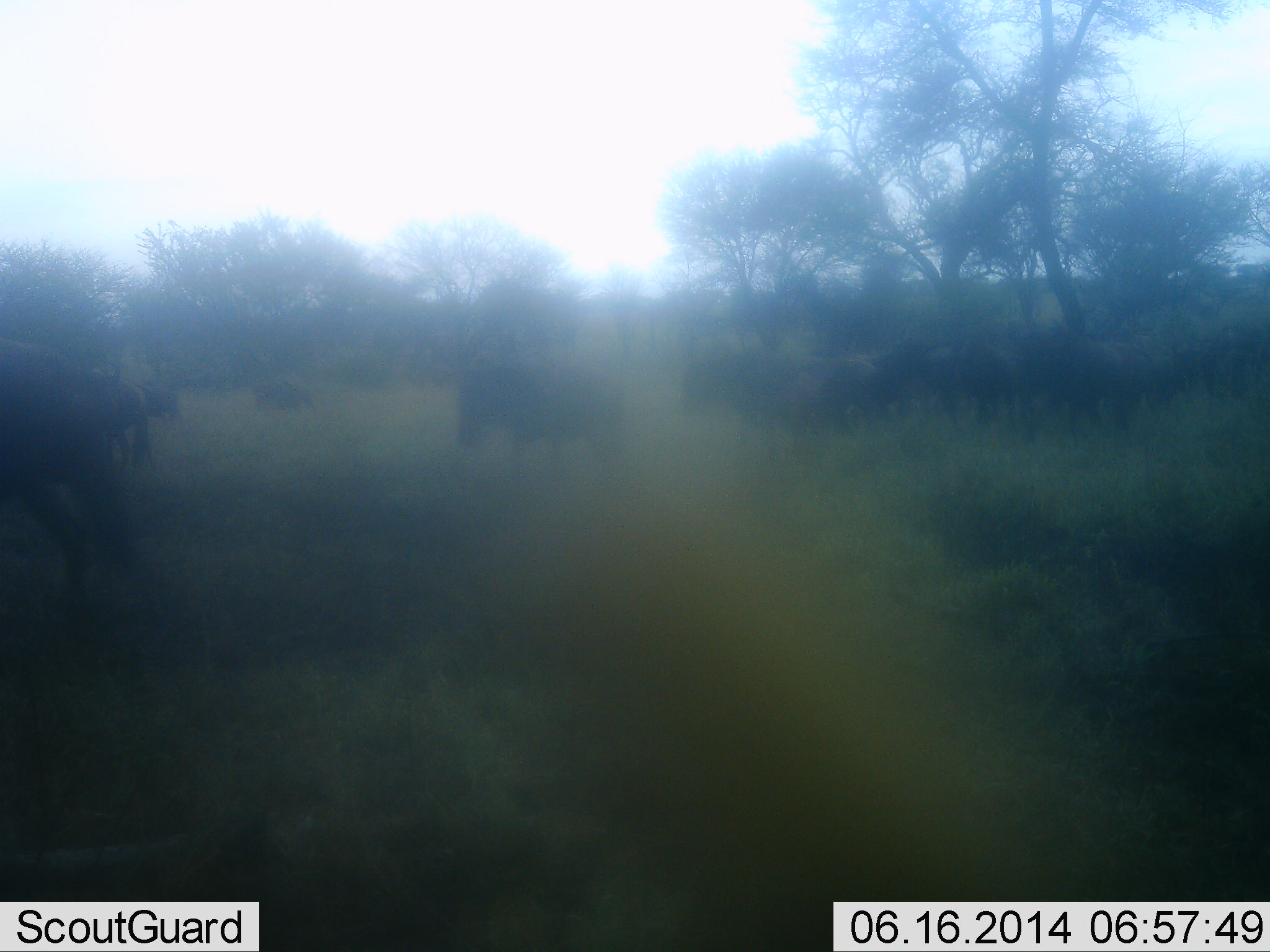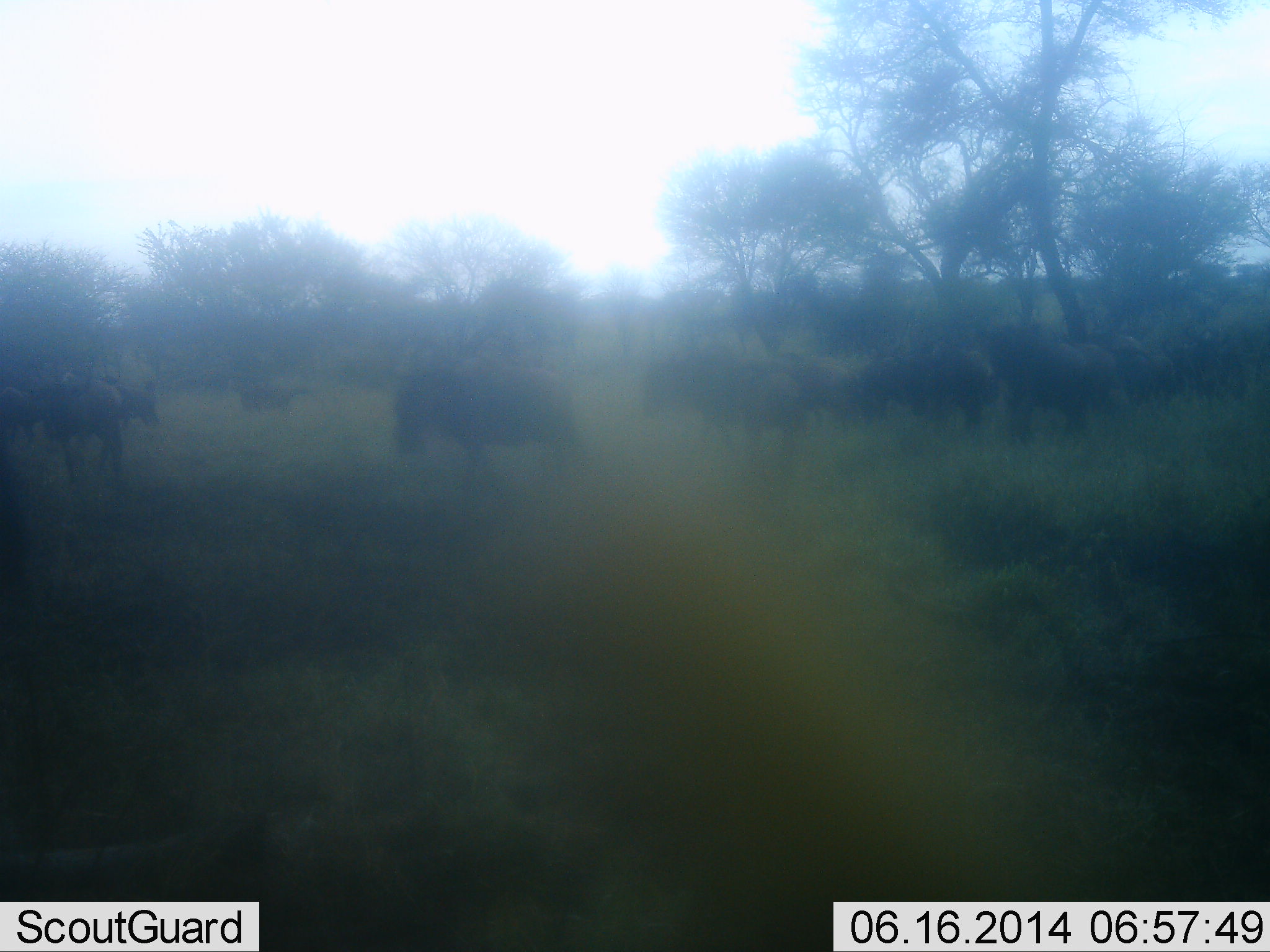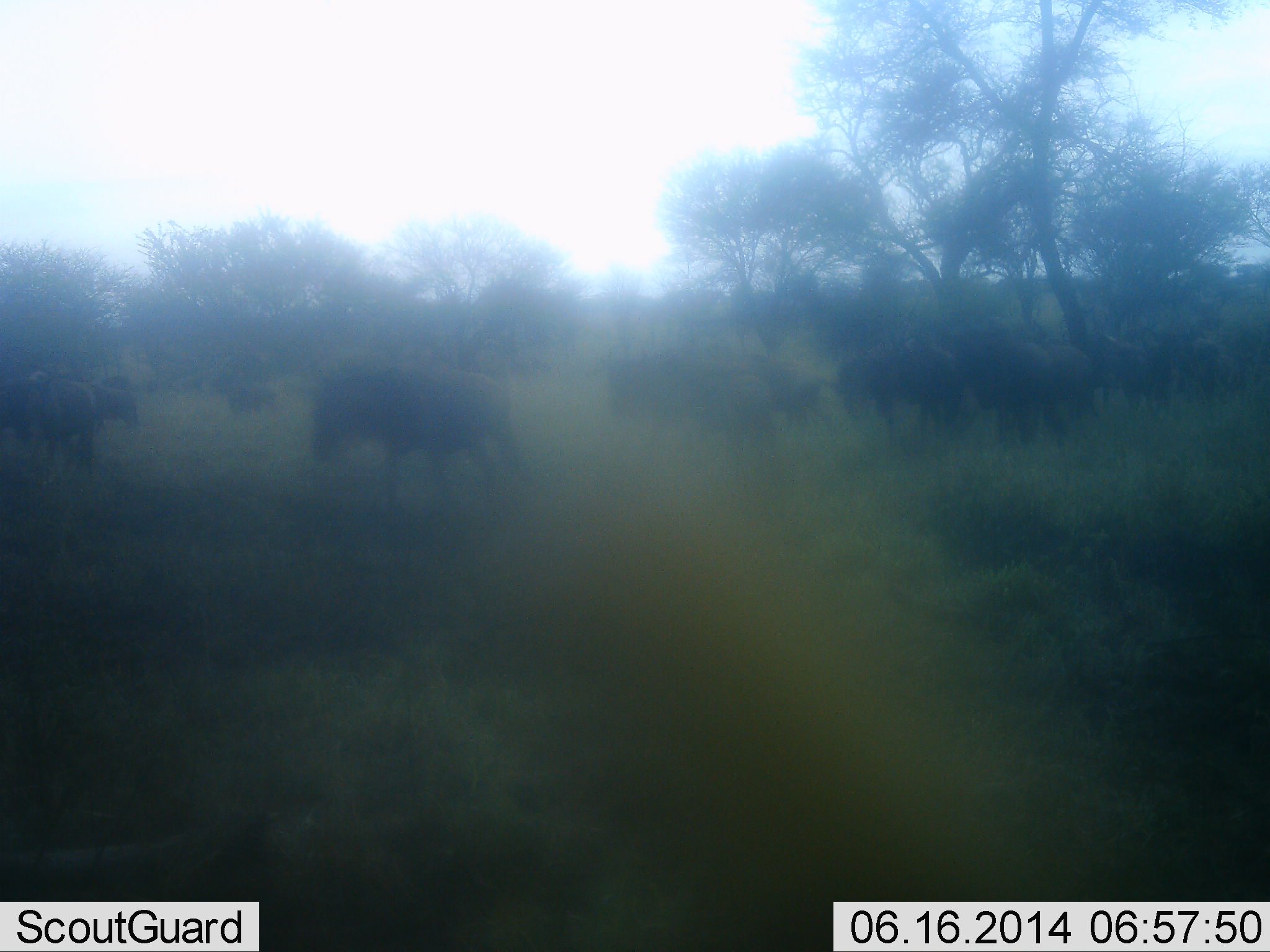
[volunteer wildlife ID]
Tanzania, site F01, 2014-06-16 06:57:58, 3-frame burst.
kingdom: Animalia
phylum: Chordata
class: Mammalia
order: Artiodactyla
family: Bovidae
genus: Connochaetes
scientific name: Connochaetes taurinus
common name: blue wildebeest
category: wildebeest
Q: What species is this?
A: Wildebeest (blue wildebeest) (Connochaetes taurinus).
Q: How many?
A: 11-50.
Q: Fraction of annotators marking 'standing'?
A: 20%.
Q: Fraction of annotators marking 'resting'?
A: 0%.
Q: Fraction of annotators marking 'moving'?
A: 90%.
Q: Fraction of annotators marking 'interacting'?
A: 0%.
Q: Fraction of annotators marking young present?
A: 0%.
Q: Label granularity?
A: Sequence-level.